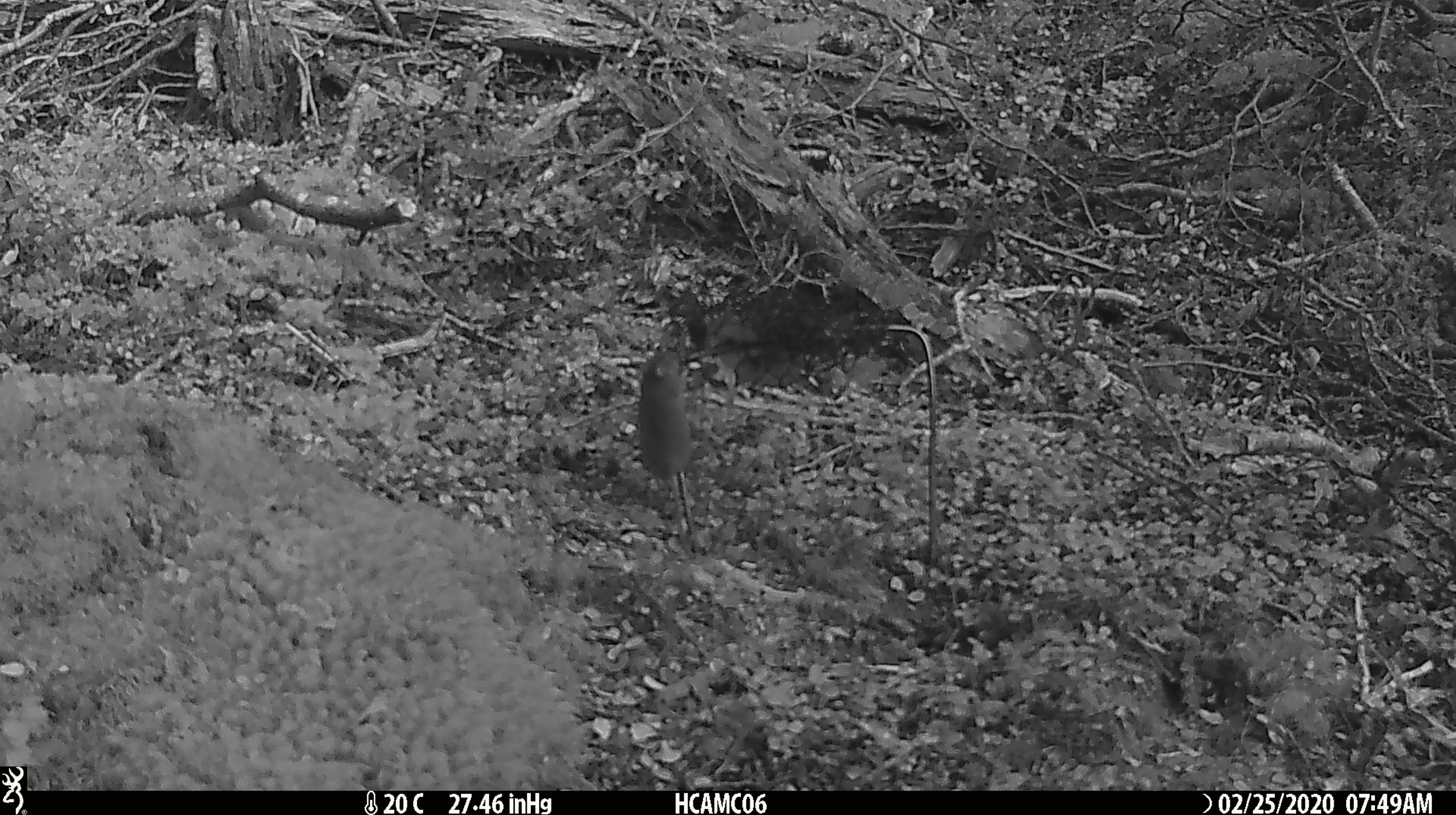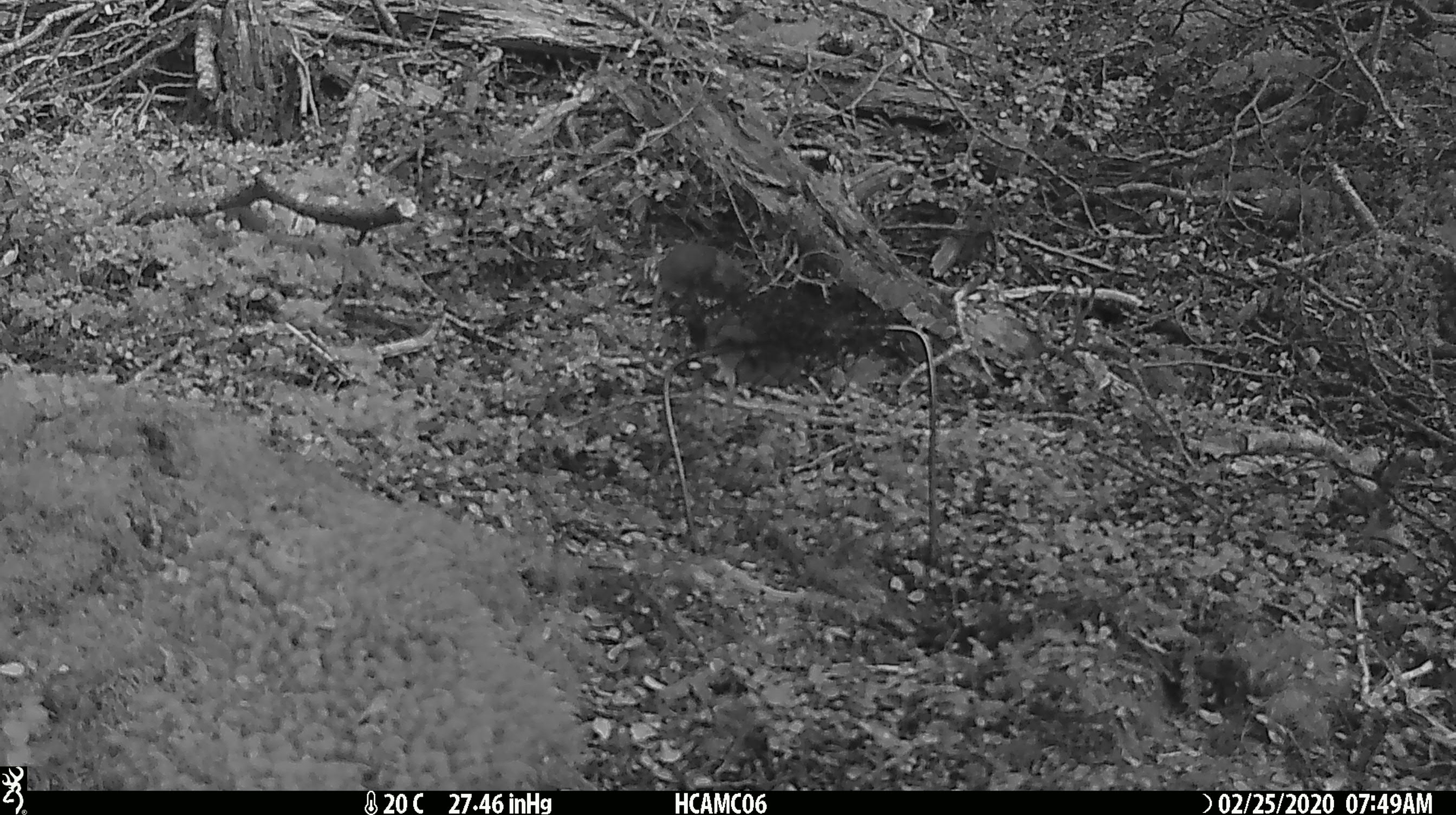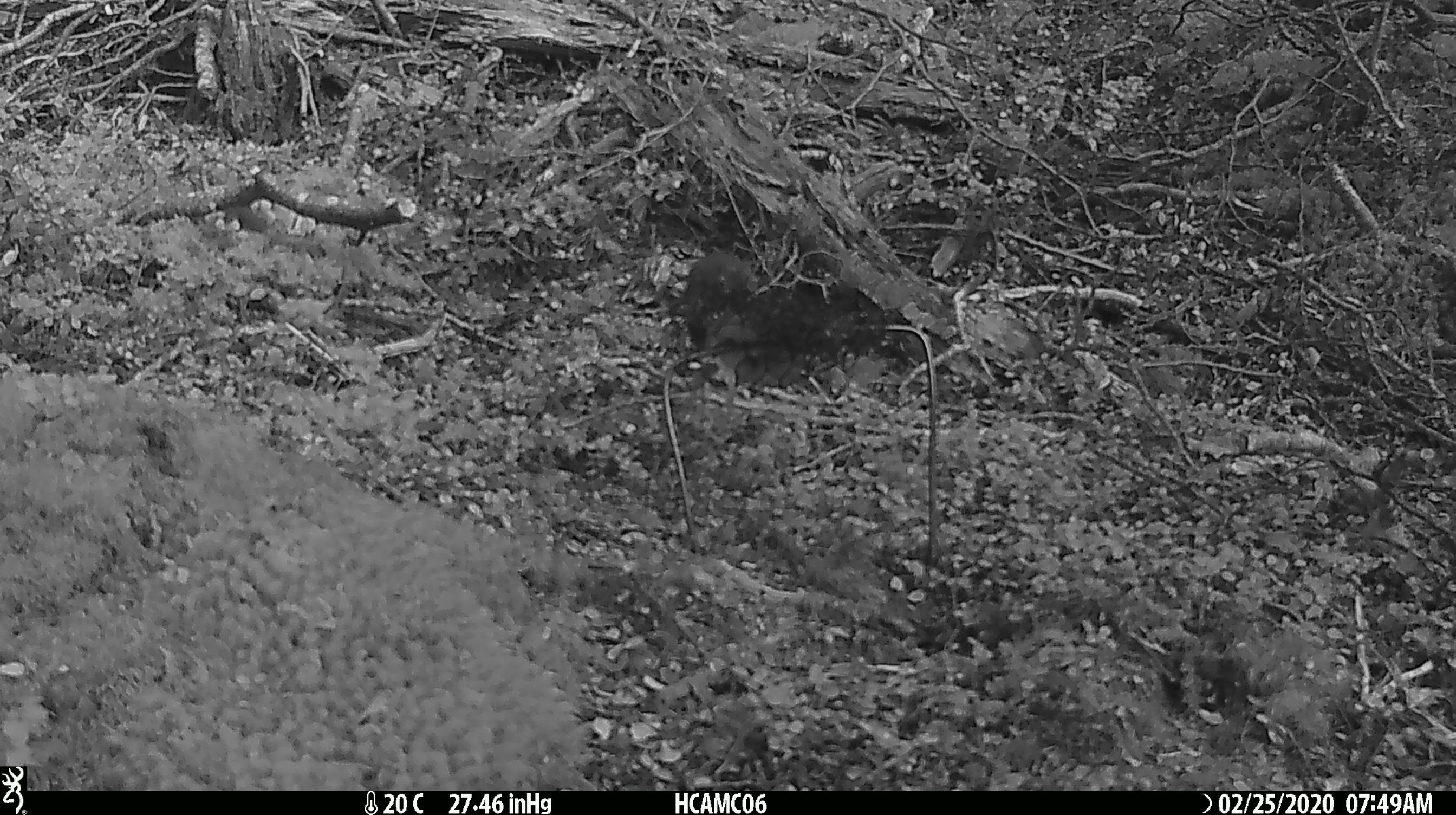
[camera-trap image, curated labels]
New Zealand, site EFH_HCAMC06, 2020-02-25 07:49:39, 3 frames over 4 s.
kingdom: Animalia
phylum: Chordata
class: Mammalia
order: Rodentia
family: Muridae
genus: Mus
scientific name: Mus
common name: mouse